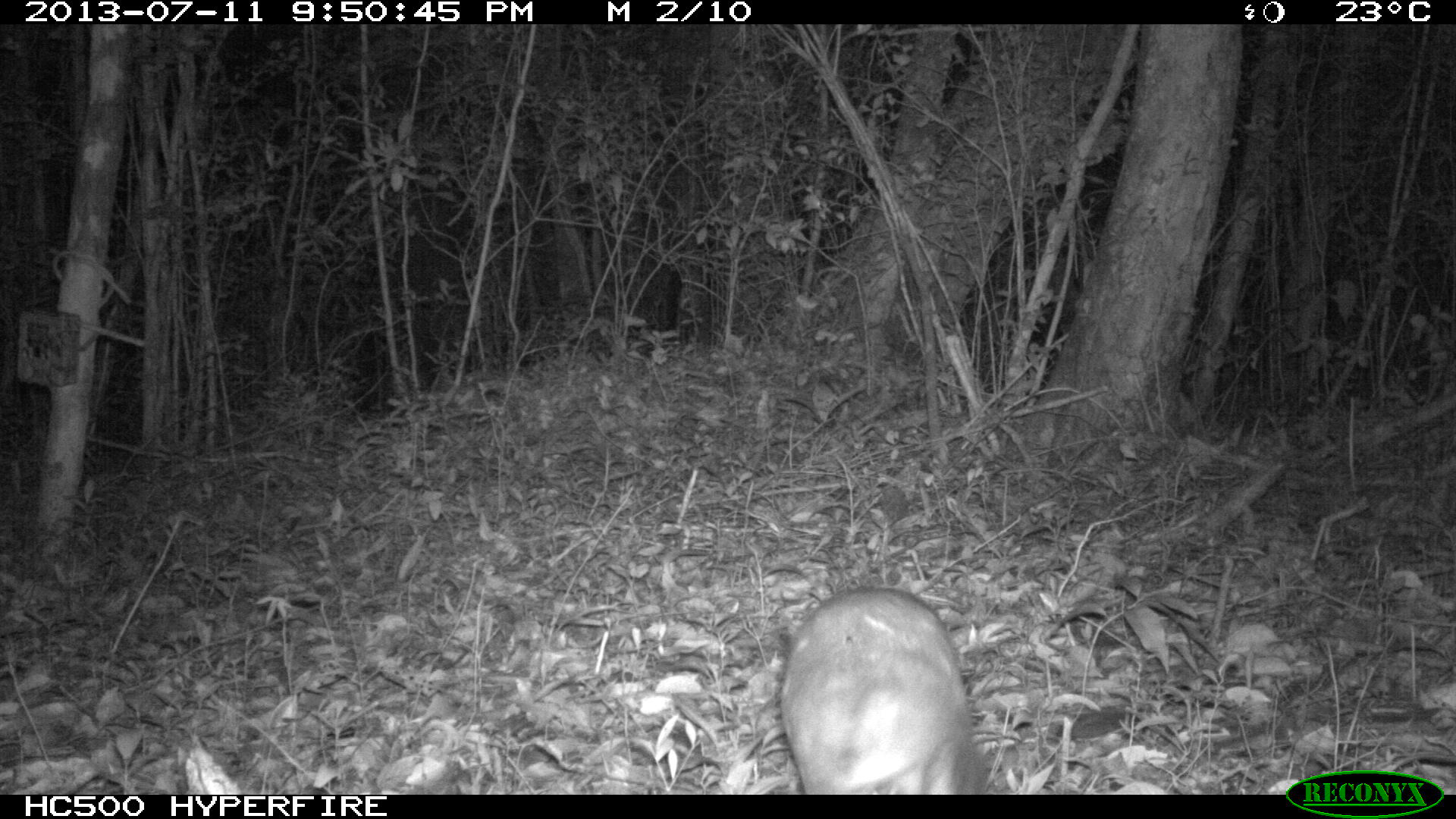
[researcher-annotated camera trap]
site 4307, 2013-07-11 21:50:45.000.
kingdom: Animalia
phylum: Chordata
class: Mammalia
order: Rodentia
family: Cuniculidae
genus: Cuniculus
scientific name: Cuniculus paca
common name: lowland paca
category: agouti paca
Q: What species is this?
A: Agouti paca (lowland paca) (Cuniculus paca).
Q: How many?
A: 1.